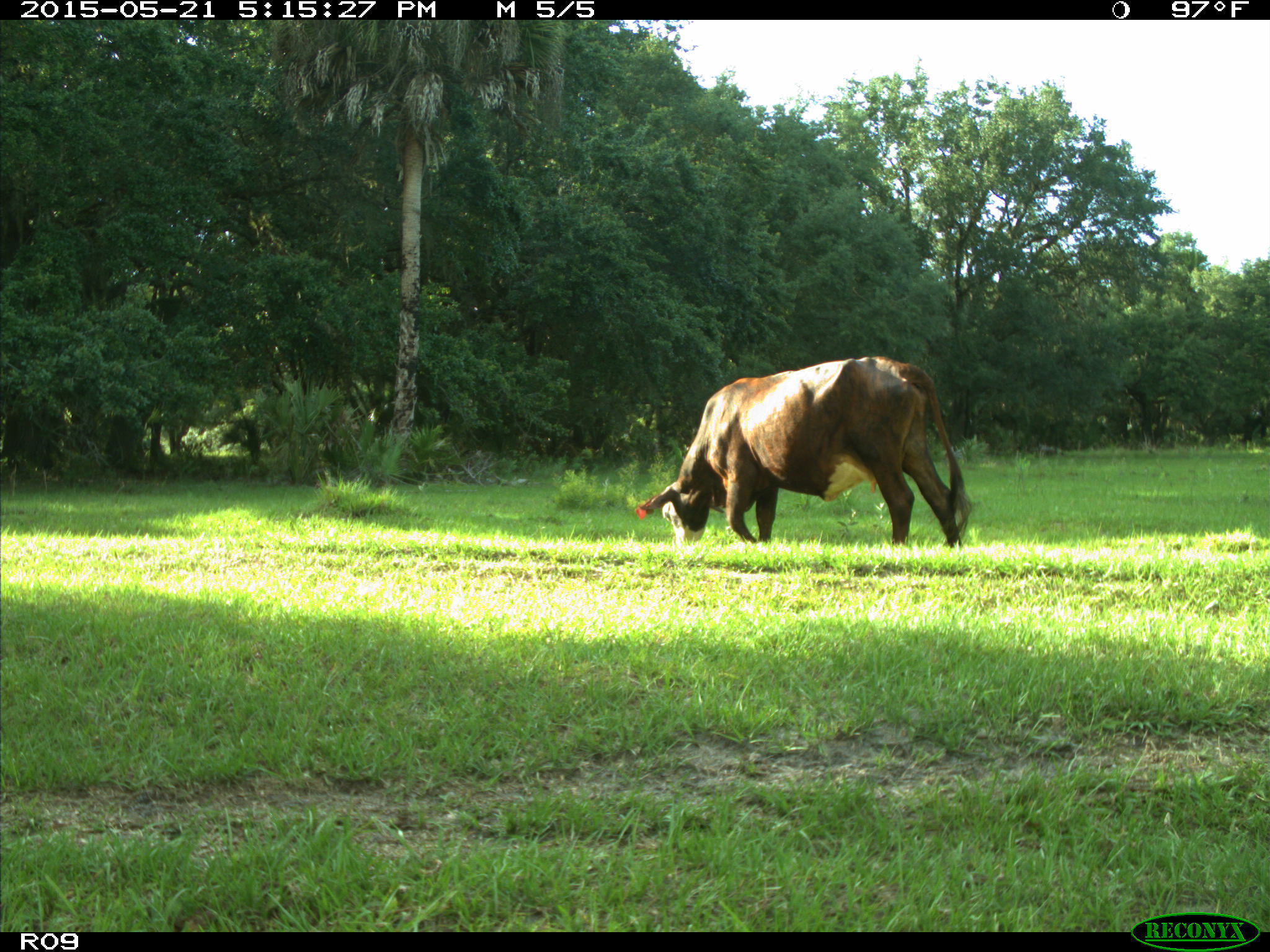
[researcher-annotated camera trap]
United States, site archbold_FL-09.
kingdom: Animalia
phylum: Chordata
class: Mammalia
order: Artiodactyla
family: Bovidae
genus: Bos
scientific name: Bos taurus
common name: domestic cow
Bos taurus (domestic cow).